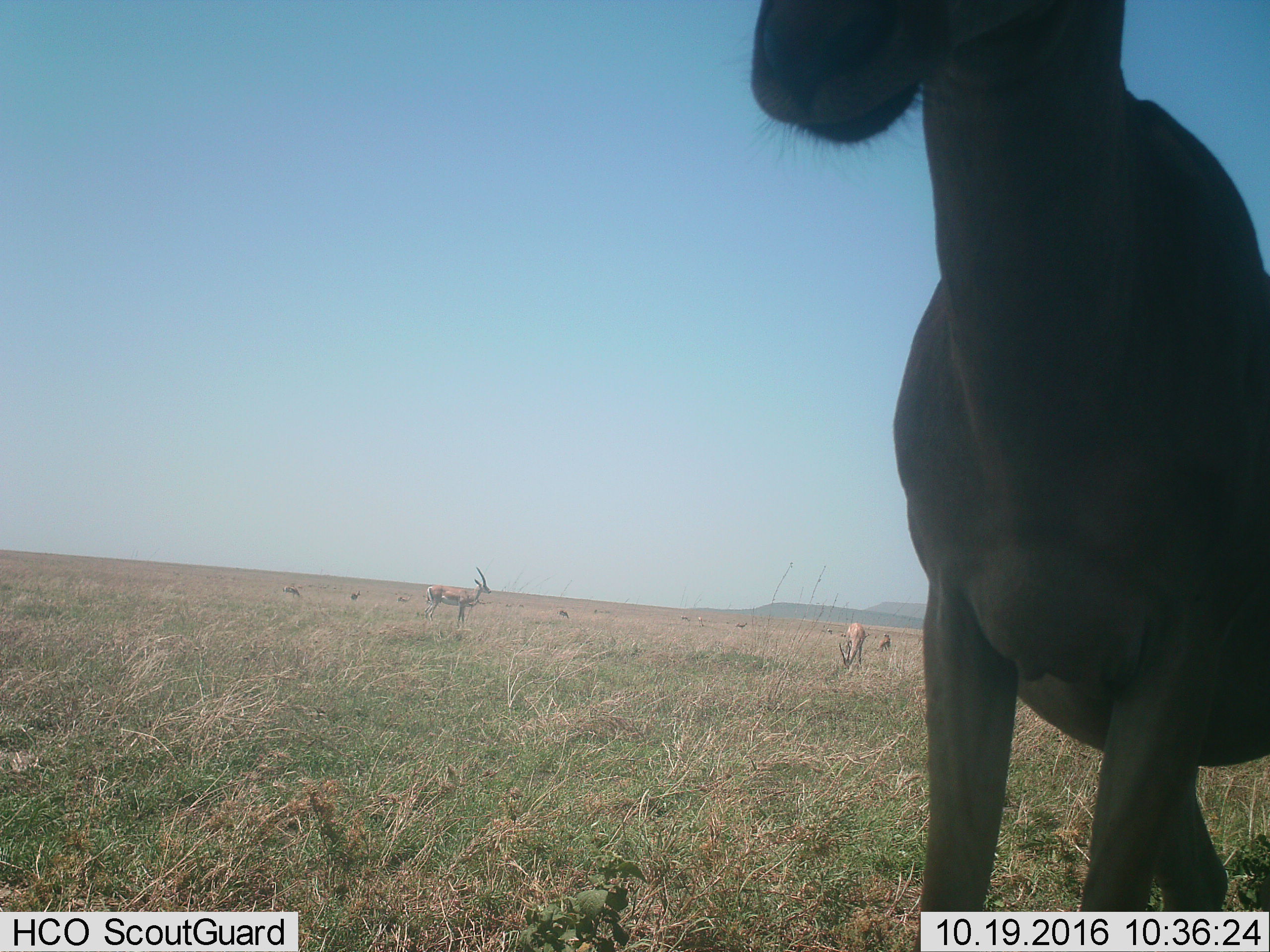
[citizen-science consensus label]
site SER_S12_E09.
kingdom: Animalia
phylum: Chordata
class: Mammalia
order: Artiodactyla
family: Bovidae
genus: Nanger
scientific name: Nanger granti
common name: grant's gazelle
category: gazellegrants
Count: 11-50.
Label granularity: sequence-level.